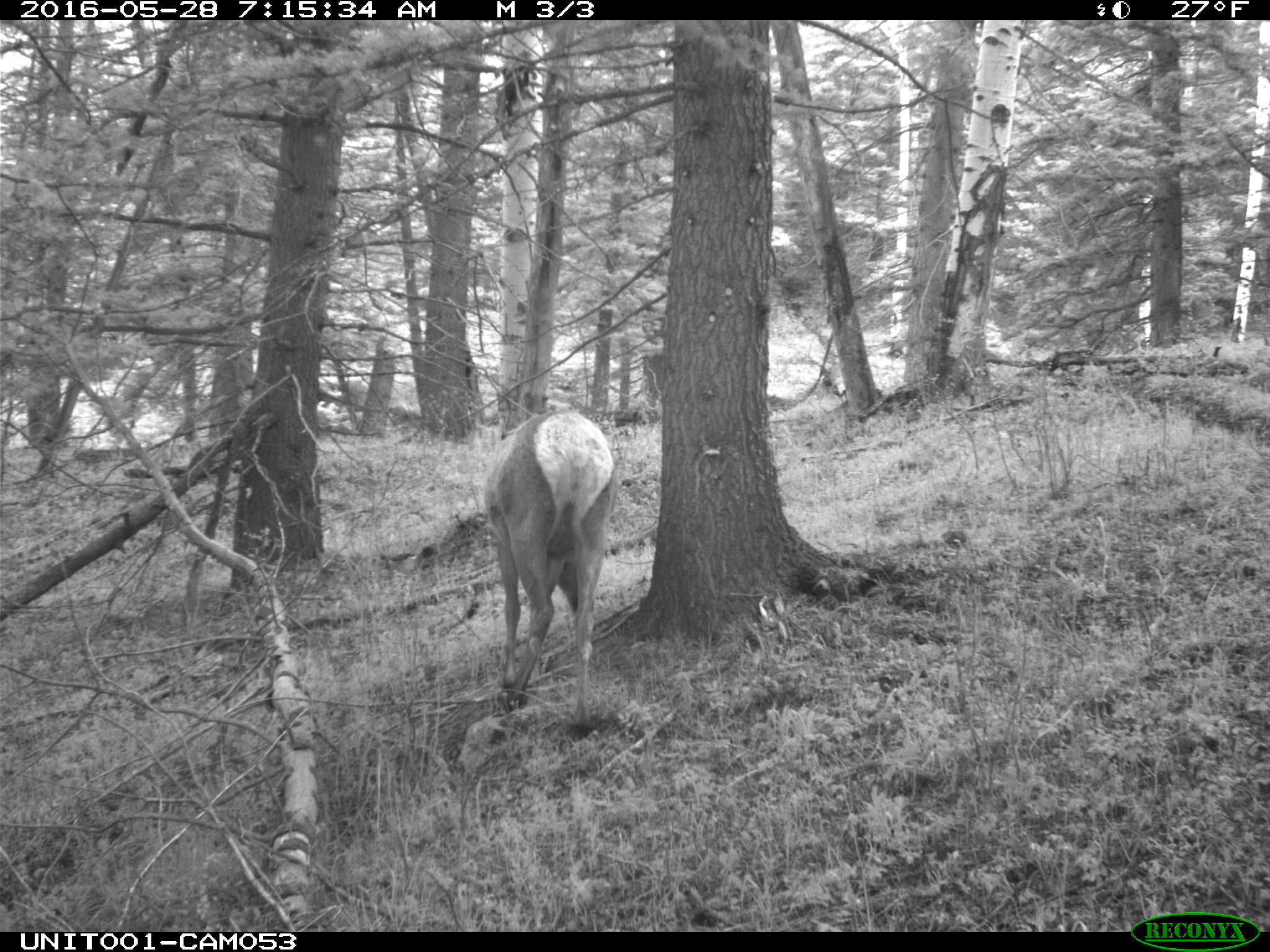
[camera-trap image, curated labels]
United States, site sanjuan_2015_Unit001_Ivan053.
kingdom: Animalia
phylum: Chordata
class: Mammalia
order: Artiodactyla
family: Cervidae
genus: Cervus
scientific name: Cervus elaphus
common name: red deer